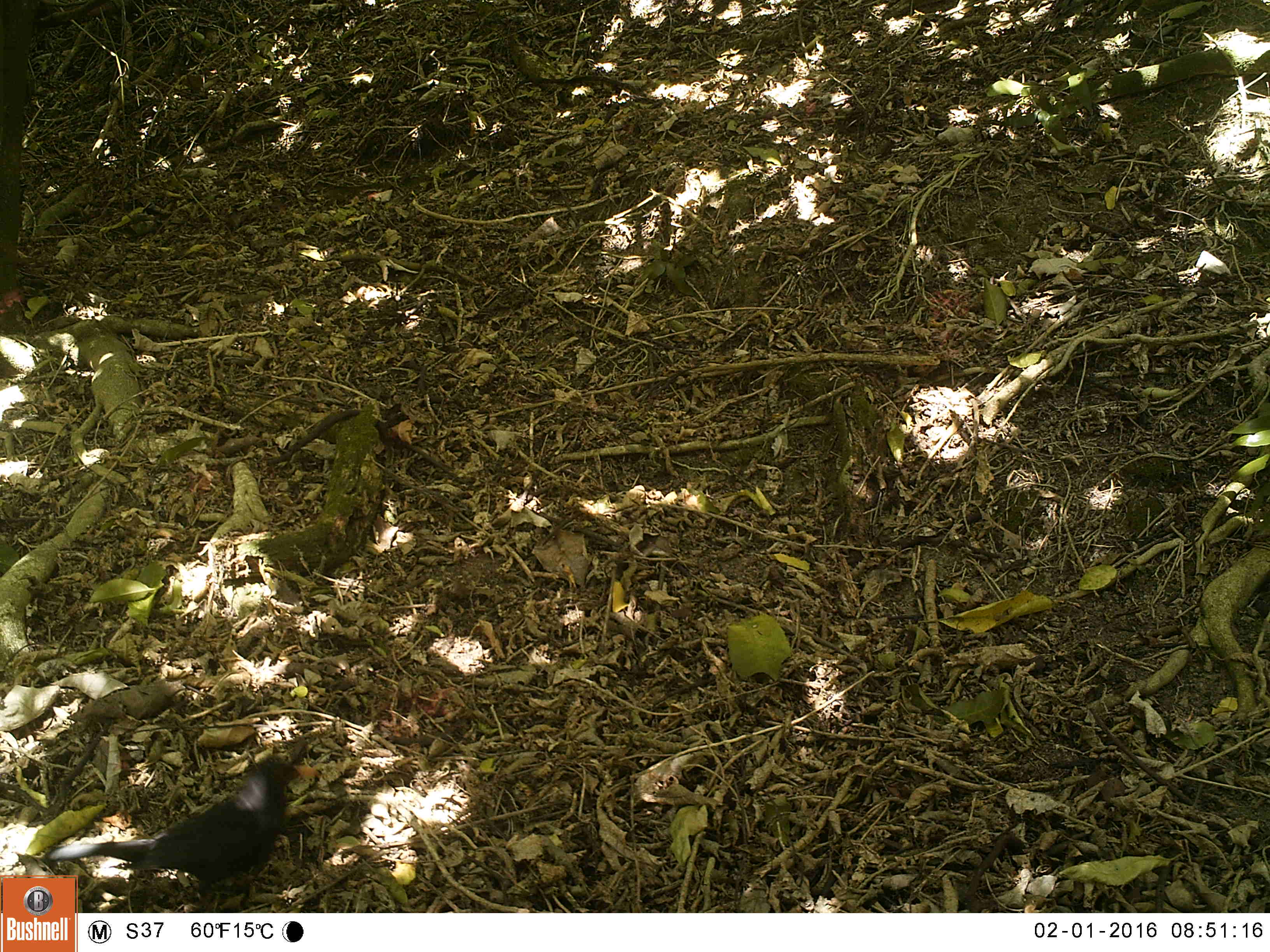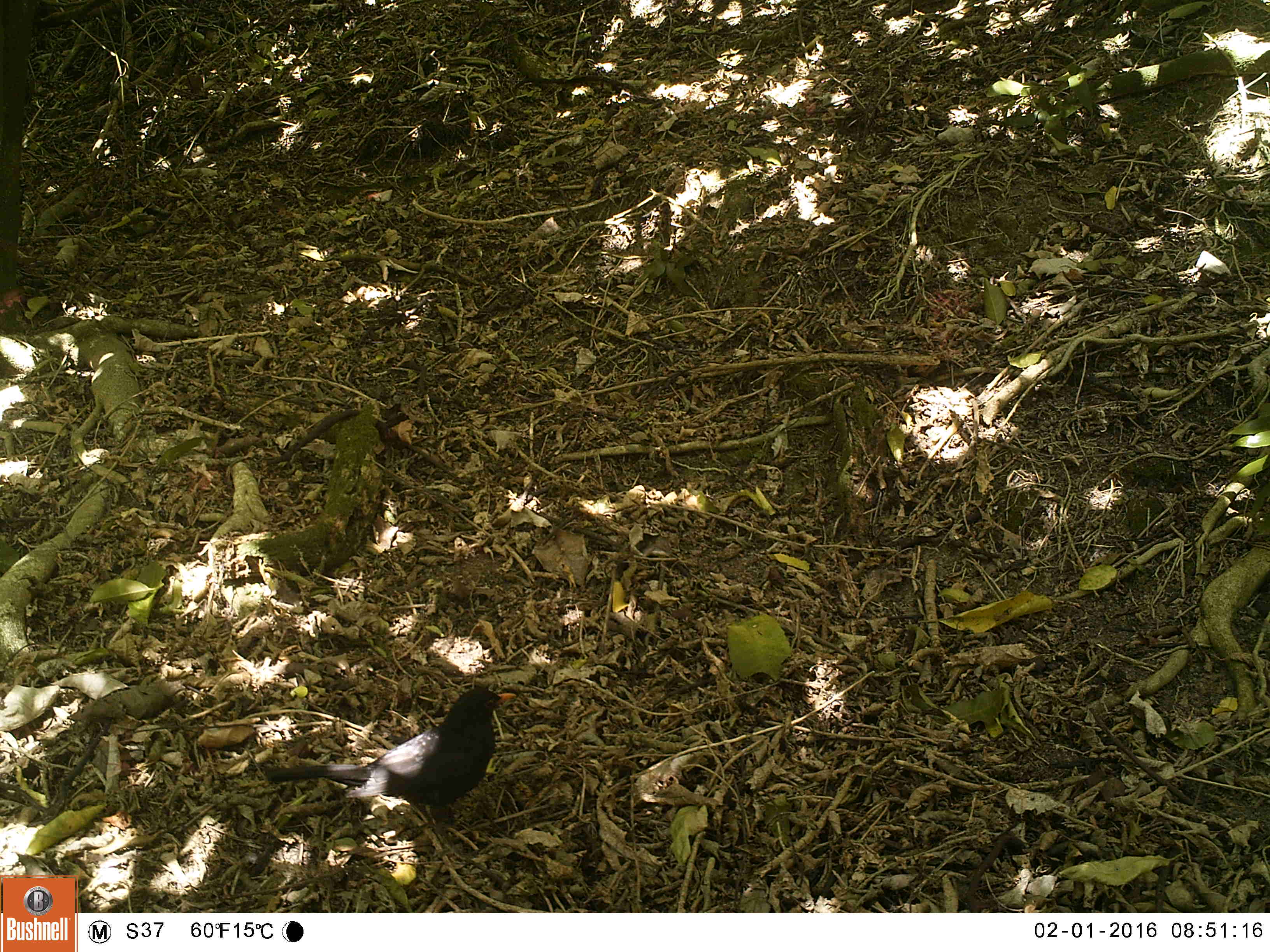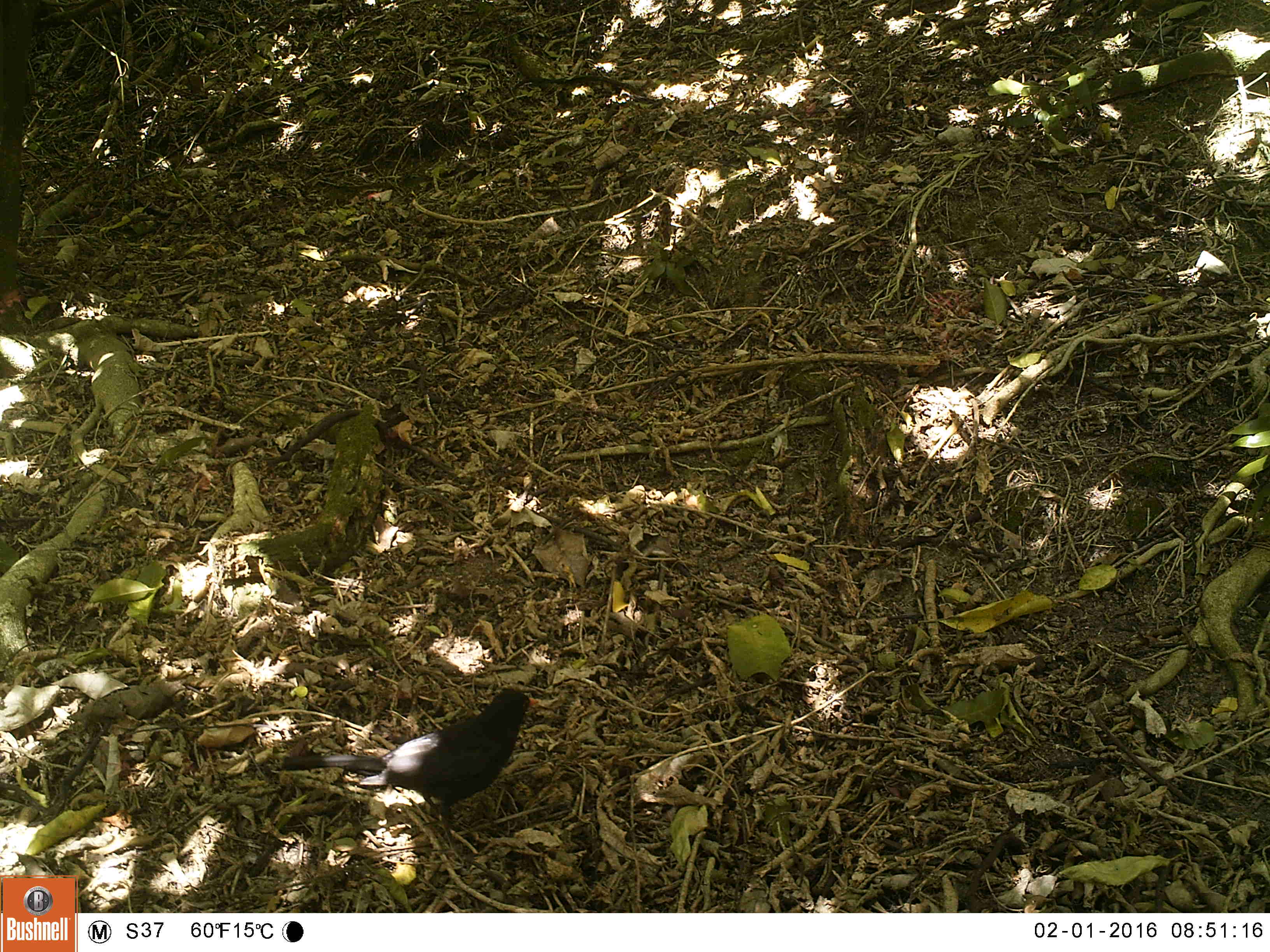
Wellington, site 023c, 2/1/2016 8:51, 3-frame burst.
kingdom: Animalia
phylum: Chordata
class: Aves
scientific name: Aves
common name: bird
Bird (Aves).